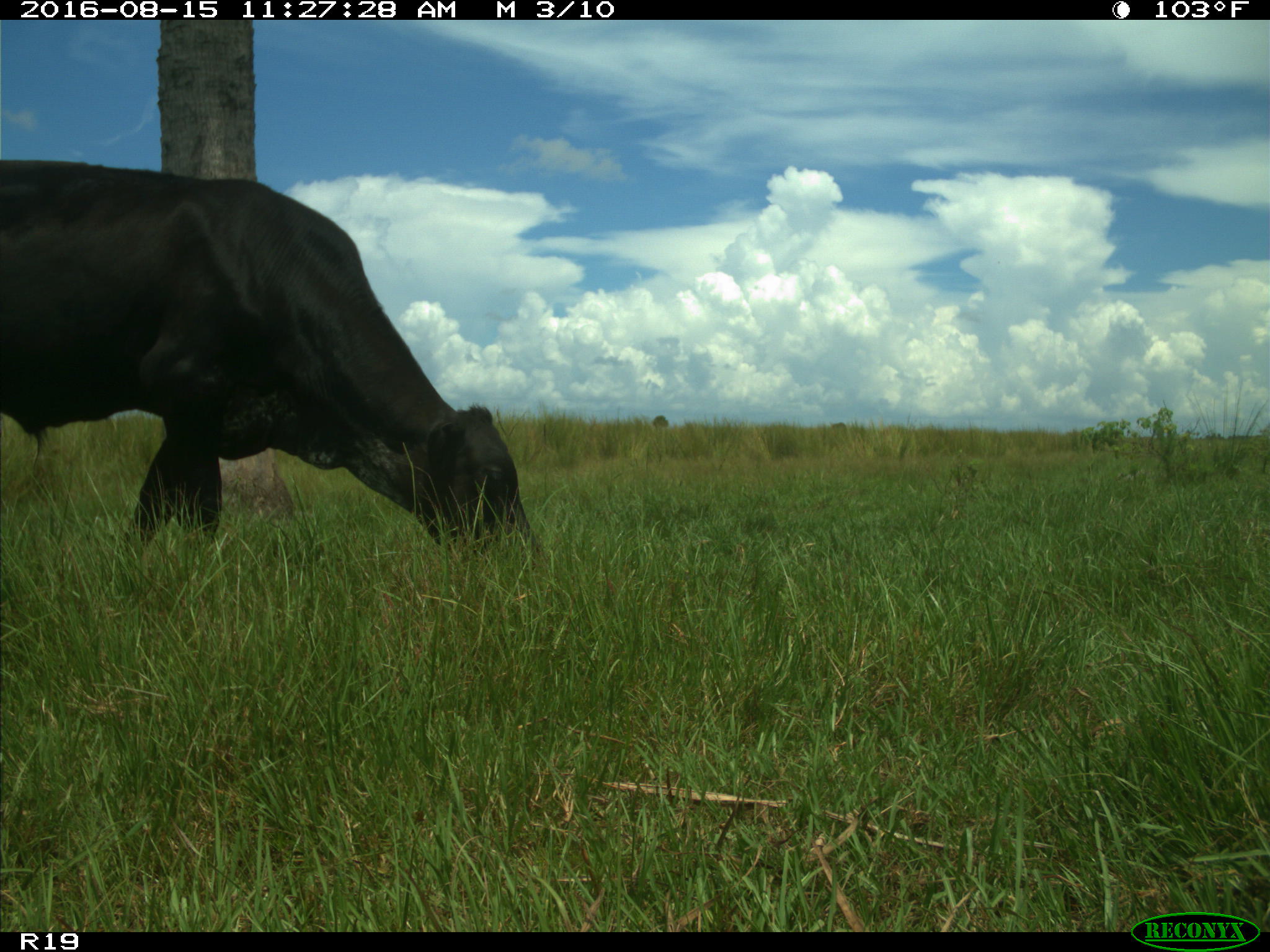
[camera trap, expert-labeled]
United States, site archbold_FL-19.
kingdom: Animalia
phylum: Chordata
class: Mammalia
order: Artiodactyla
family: Bovidae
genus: Bos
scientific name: Bos taurus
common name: domestic cow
Bos taurus (domestic cow).